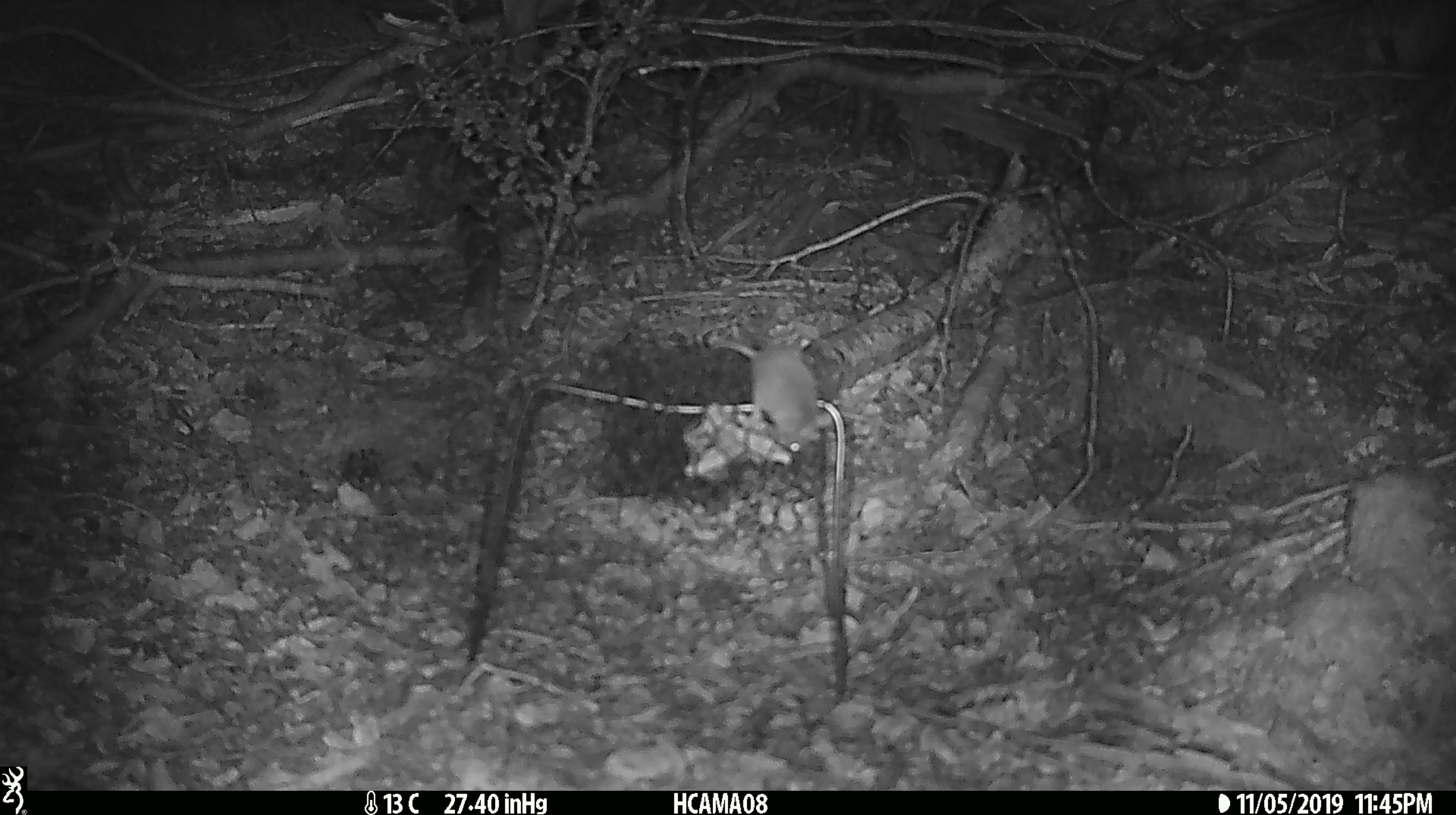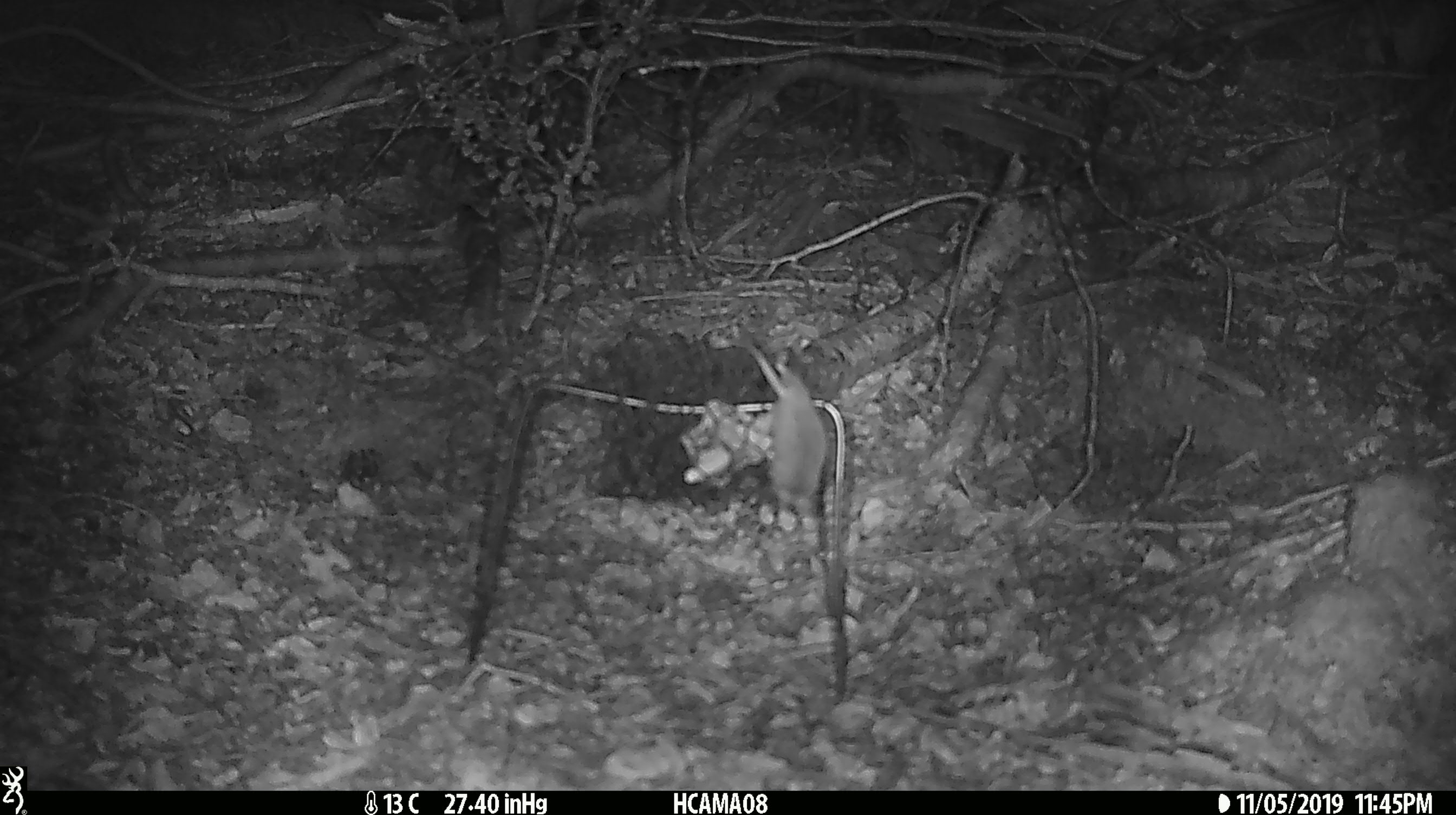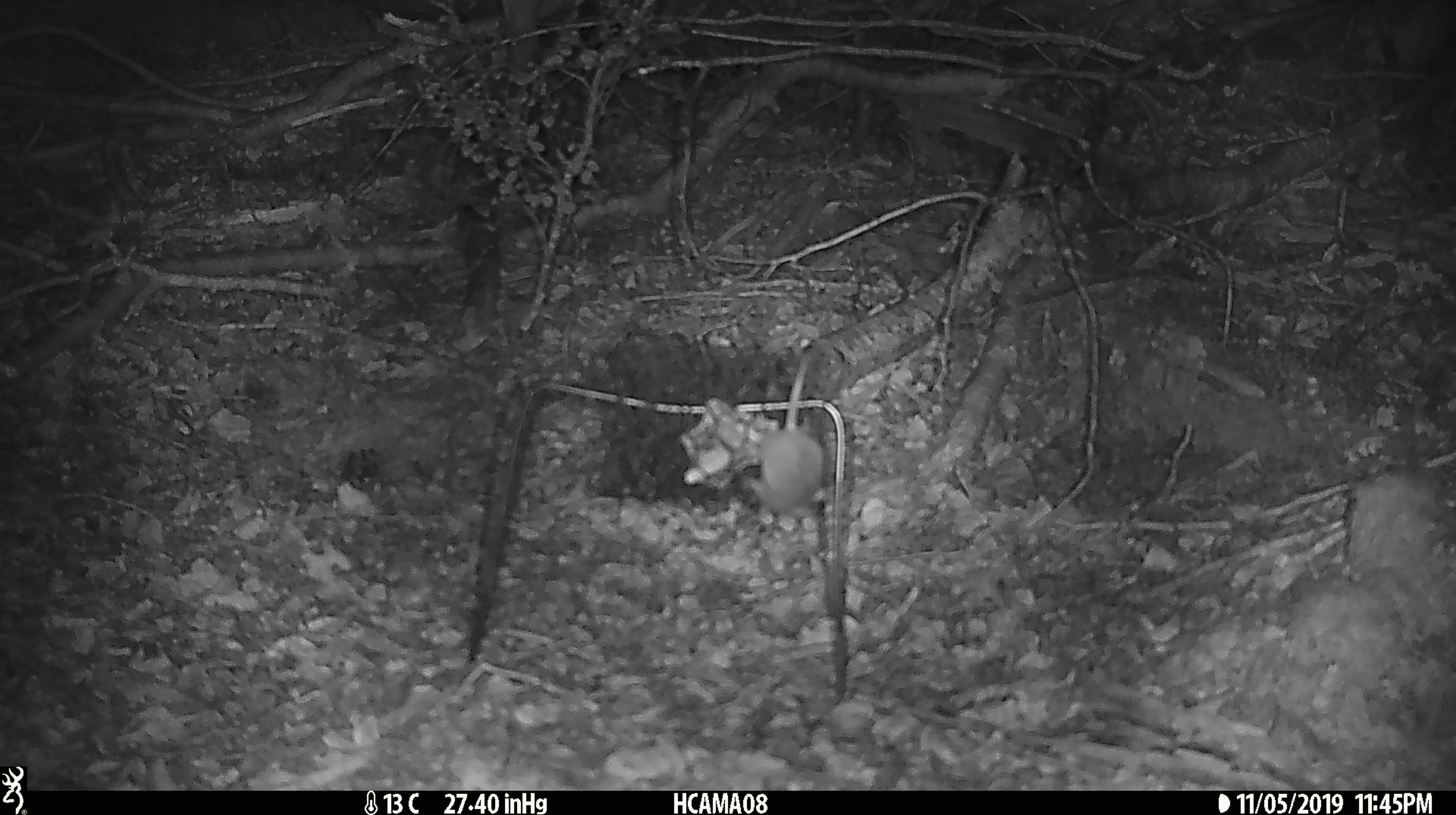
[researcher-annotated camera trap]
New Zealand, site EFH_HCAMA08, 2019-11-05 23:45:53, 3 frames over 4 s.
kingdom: Animalia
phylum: Chordata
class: Mammalia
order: Rodentia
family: Muridae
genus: Mus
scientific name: Mus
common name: mouse